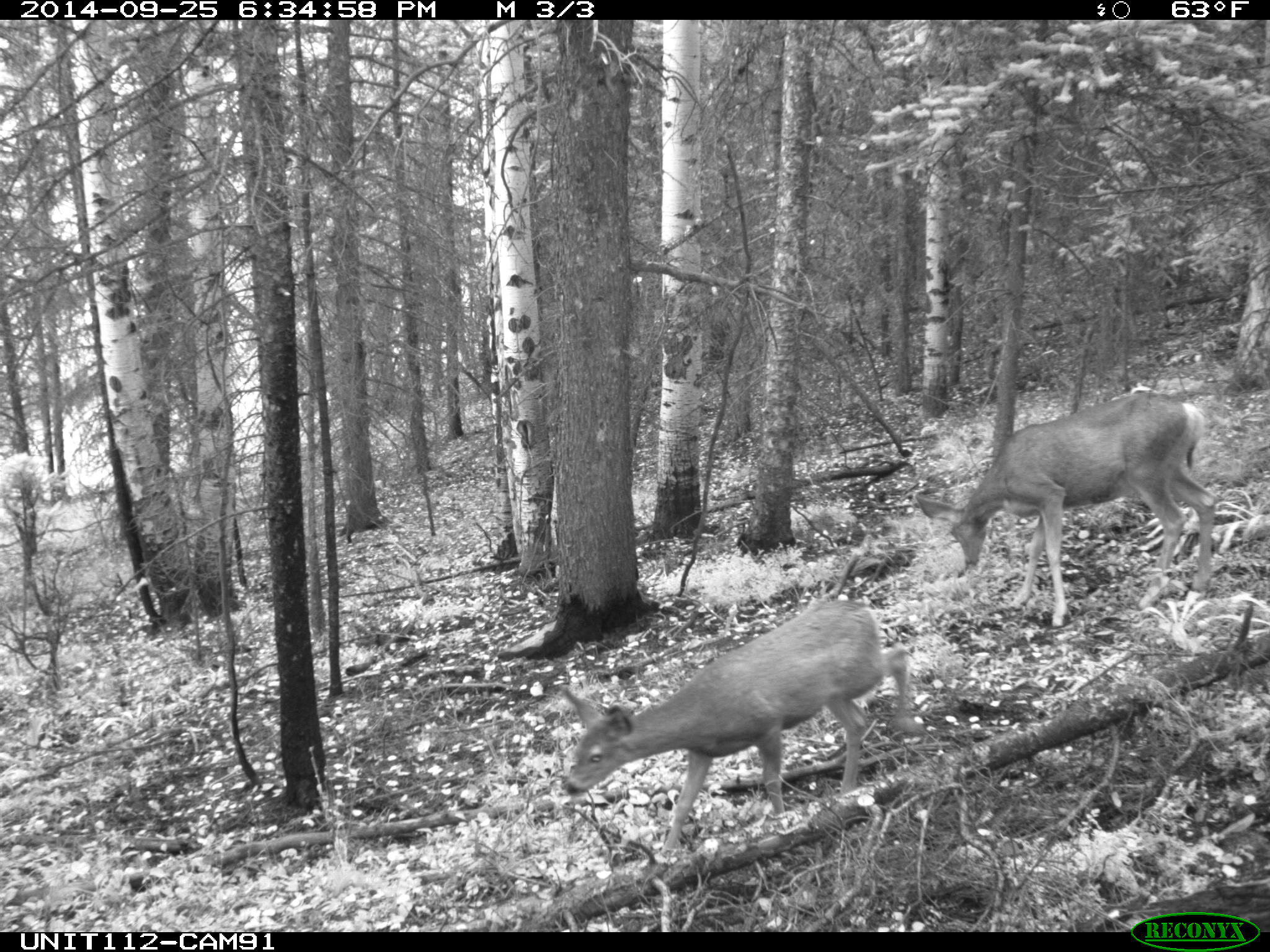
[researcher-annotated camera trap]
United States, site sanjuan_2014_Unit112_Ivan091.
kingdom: Animalia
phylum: Chordata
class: Mammalia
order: Artiodactyla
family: Cervidae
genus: Odocoileus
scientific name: Odocoileus hemionus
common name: mule deer